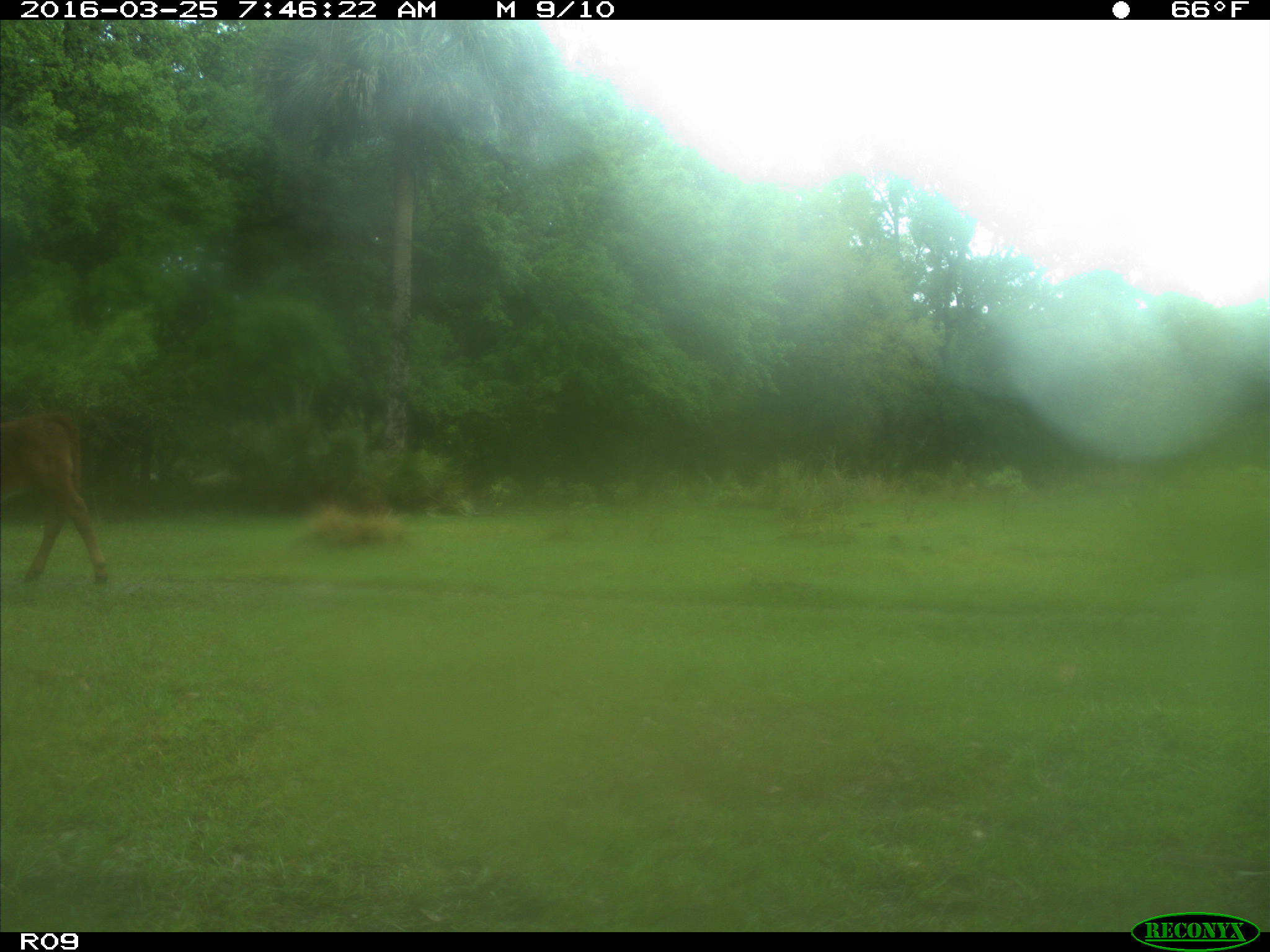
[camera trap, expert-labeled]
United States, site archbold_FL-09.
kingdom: Animalia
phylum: Chordata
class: Mammalia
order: Artiodactyla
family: Bovidae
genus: Bos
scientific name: Bos taurus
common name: domestic cow